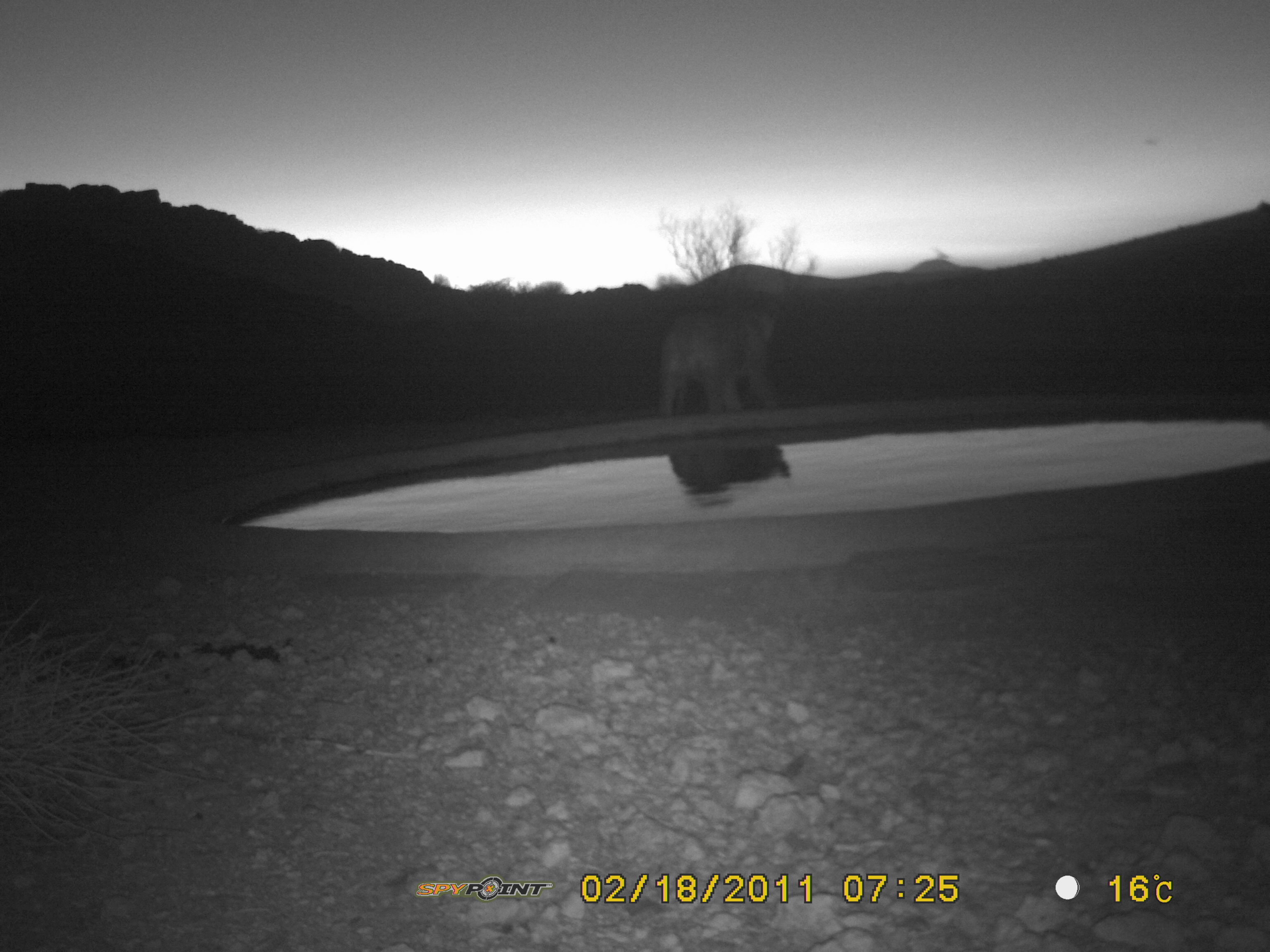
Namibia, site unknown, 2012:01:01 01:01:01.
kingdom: Animalia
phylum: Chordata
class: Mammalia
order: Carnivora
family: Felidae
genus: Panthera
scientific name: Panthera leo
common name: lion